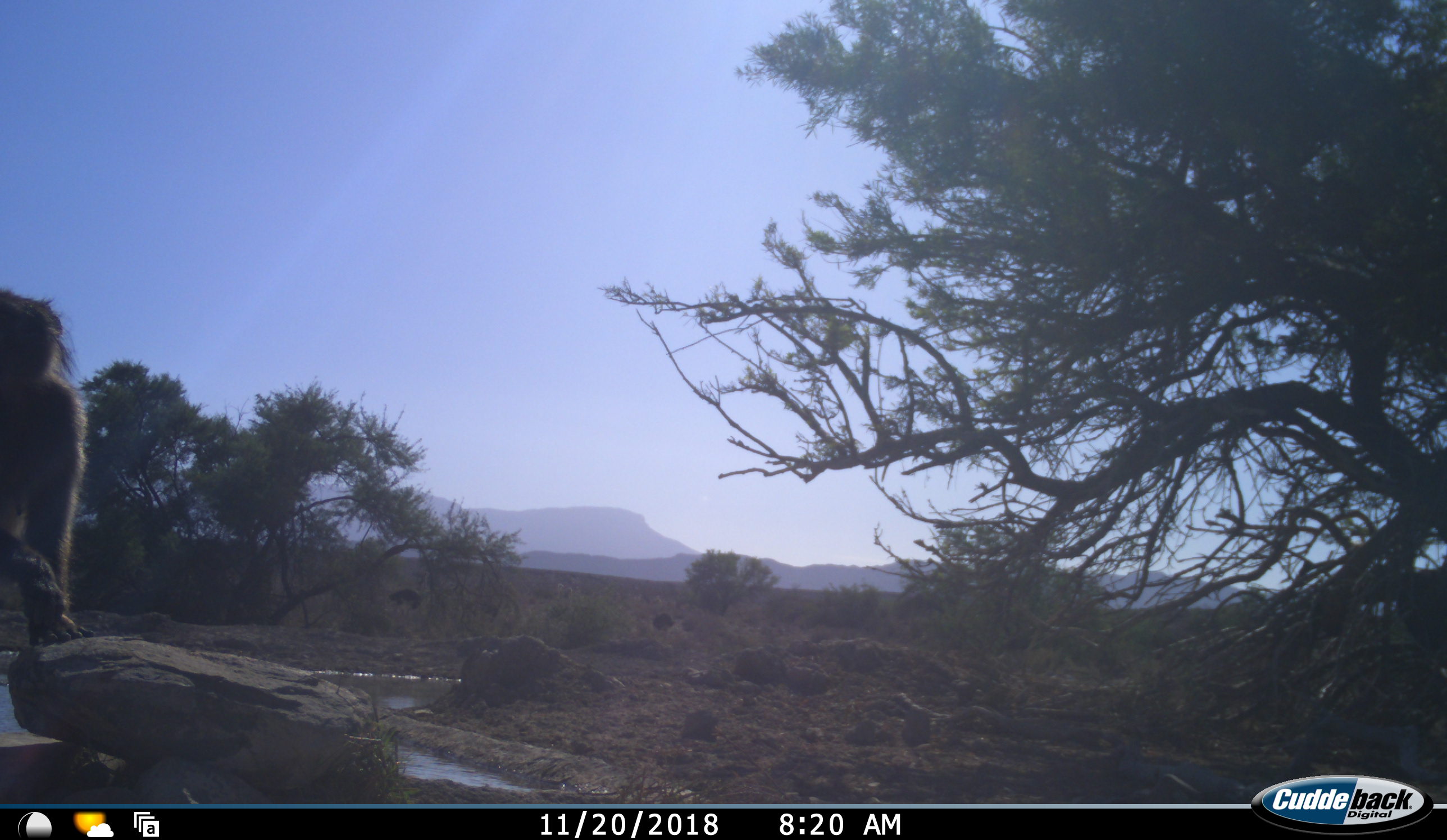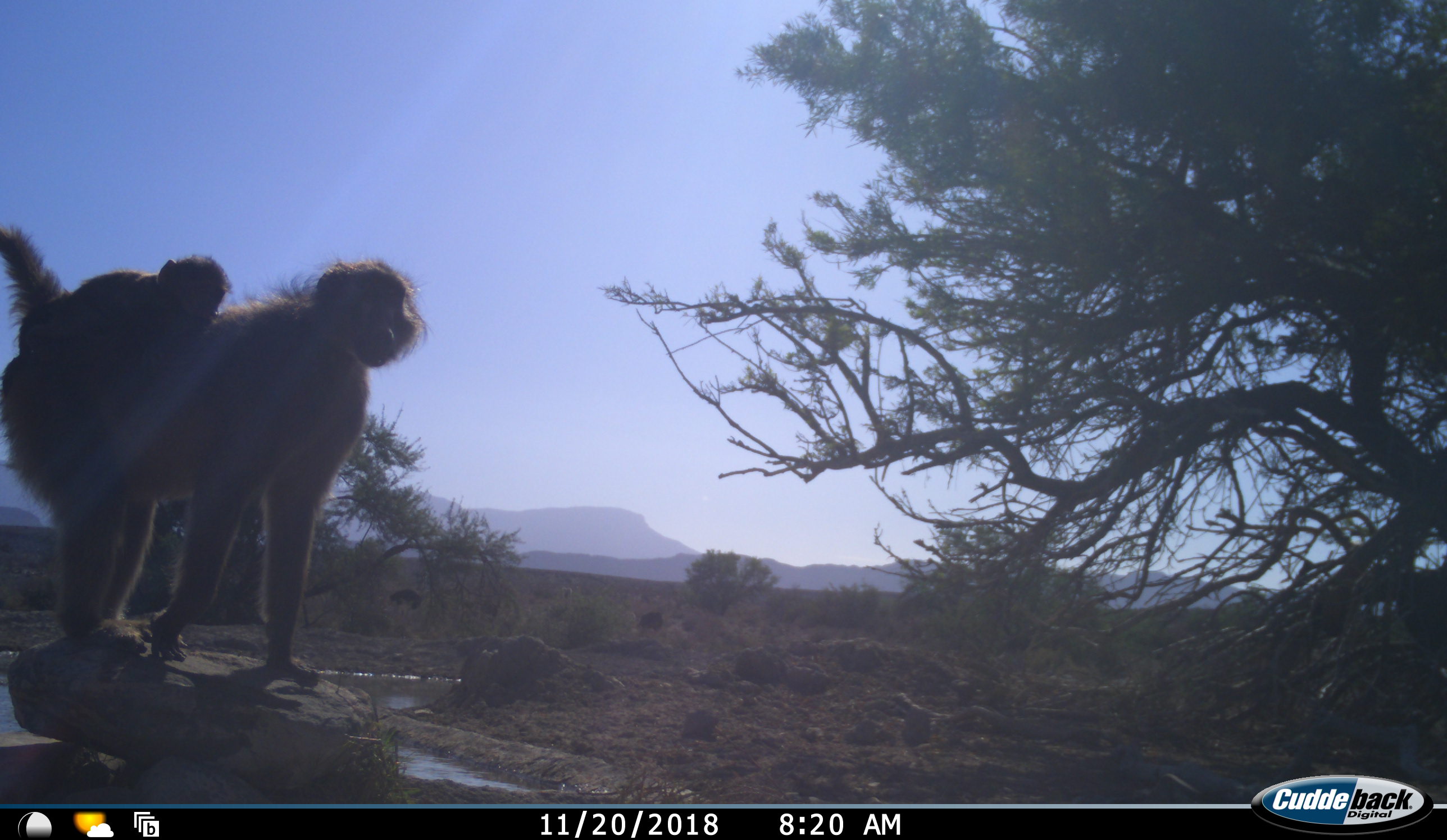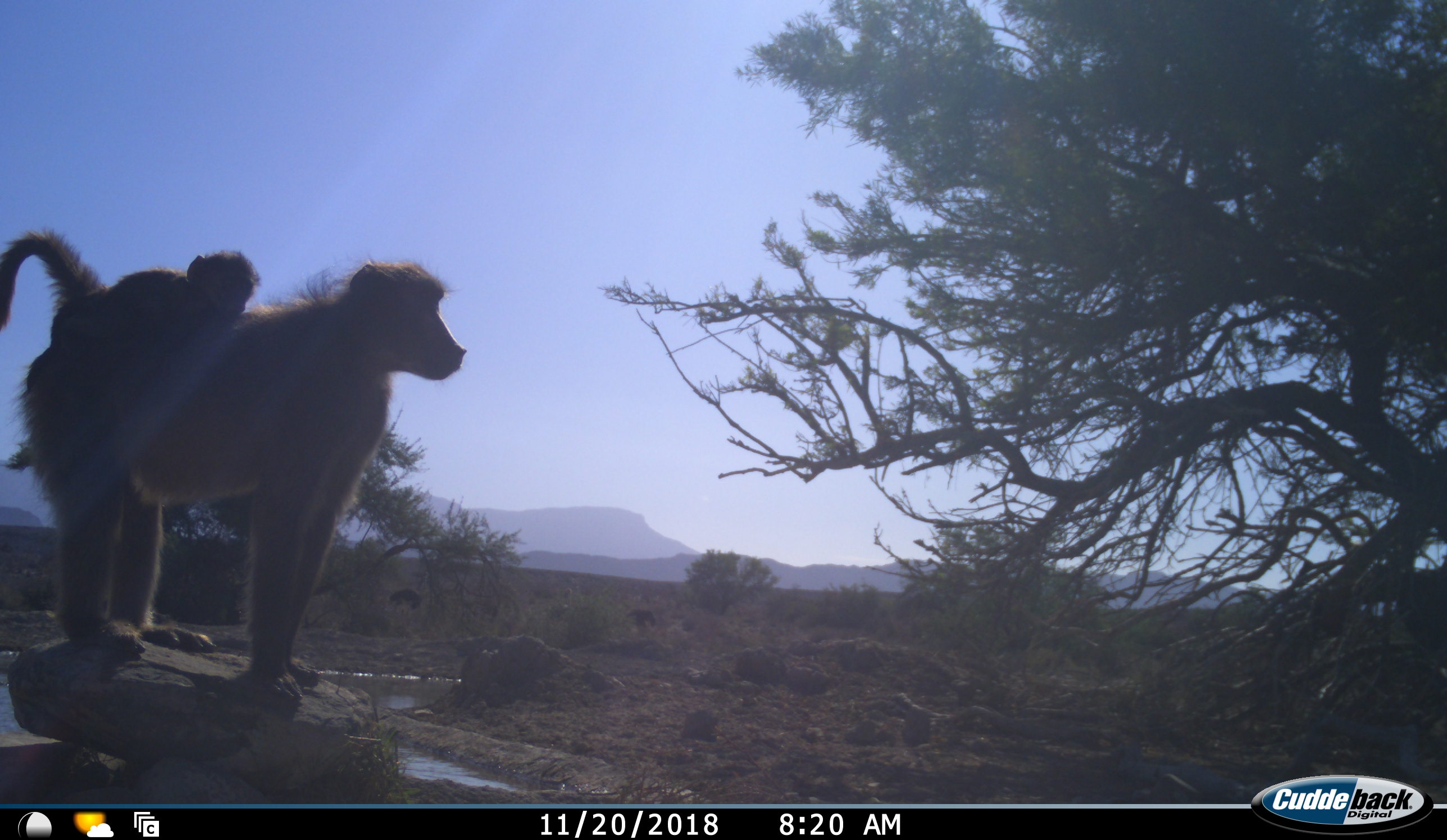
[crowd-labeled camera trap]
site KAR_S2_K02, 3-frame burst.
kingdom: Animalia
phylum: Chordata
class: Mammalia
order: Primates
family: Cercopithecidae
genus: Papio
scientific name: Papio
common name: baboon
Baboon (Papio), count 2. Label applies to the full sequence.